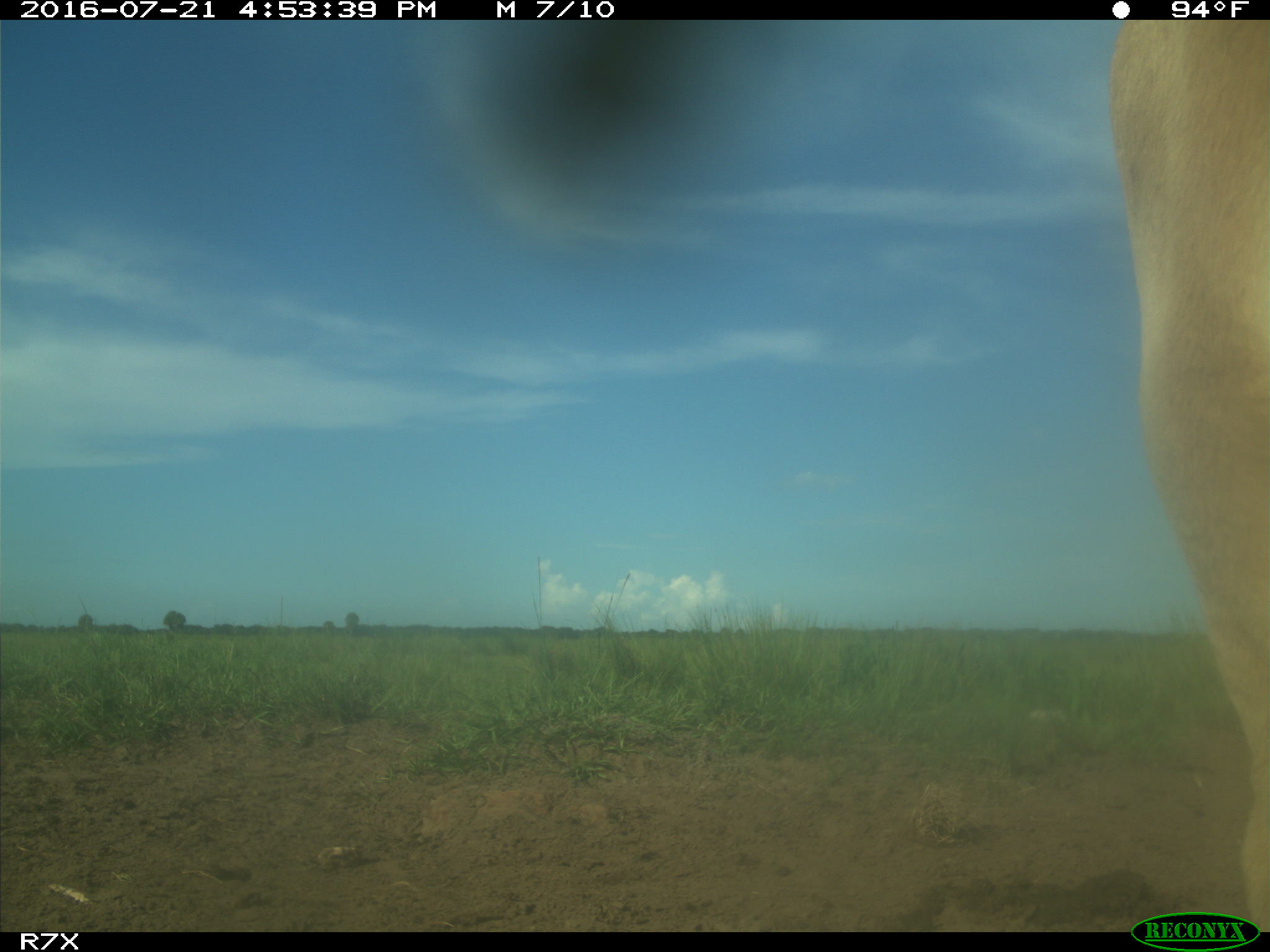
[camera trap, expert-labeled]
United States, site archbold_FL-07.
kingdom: Animalia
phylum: Chordata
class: Mammalia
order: Artiodactyla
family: Bovidae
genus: Bos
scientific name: Bos taurus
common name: domestic cow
Bos taurus (domestic cow).